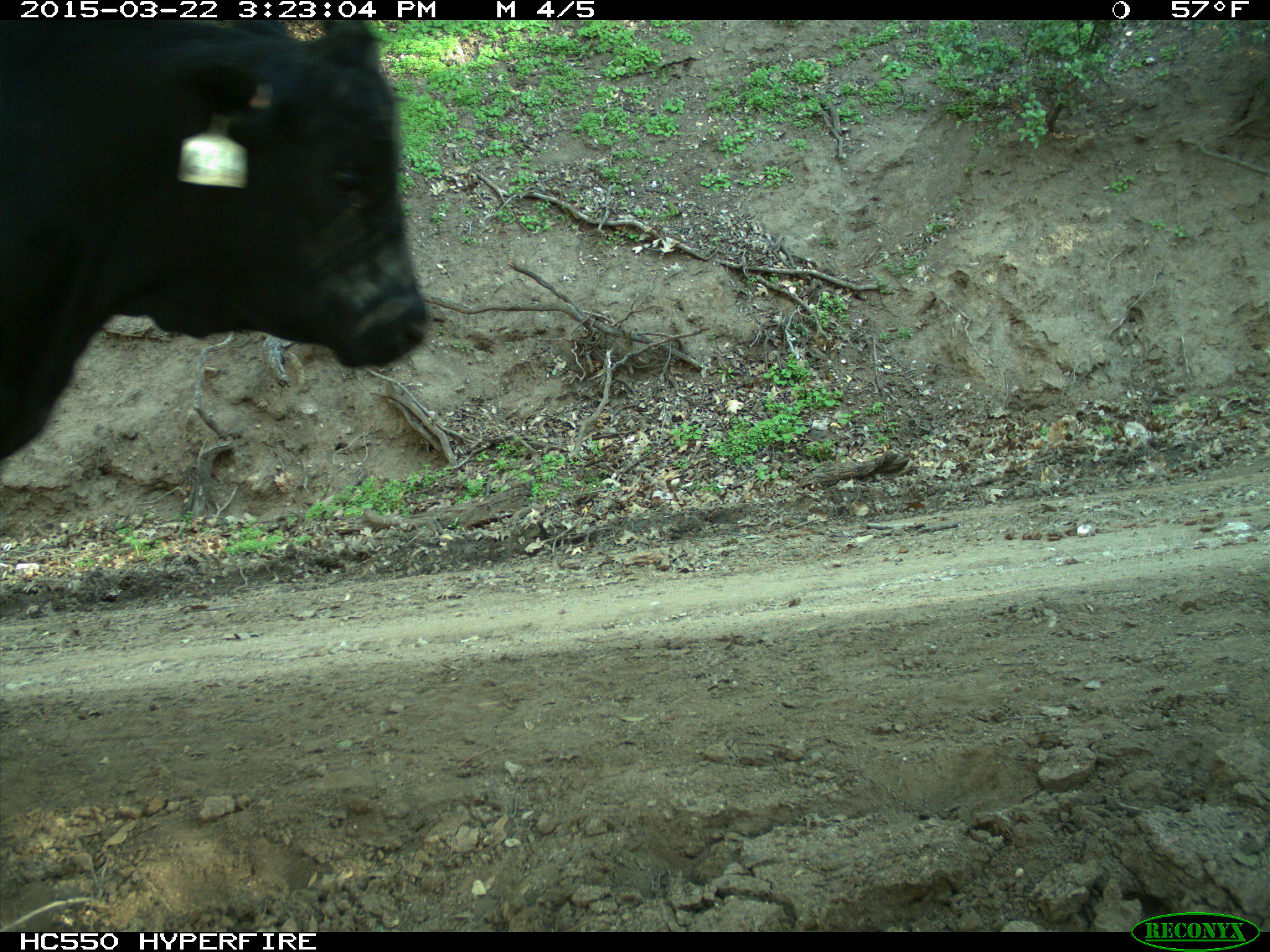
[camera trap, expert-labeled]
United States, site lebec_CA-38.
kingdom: Animalia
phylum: Chordata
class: Mammalia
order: Artiodactyla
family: Bovidae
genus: Bos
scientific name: Bos taurus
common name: domestic cow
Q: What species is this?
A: Bos taurus (domestic cow).